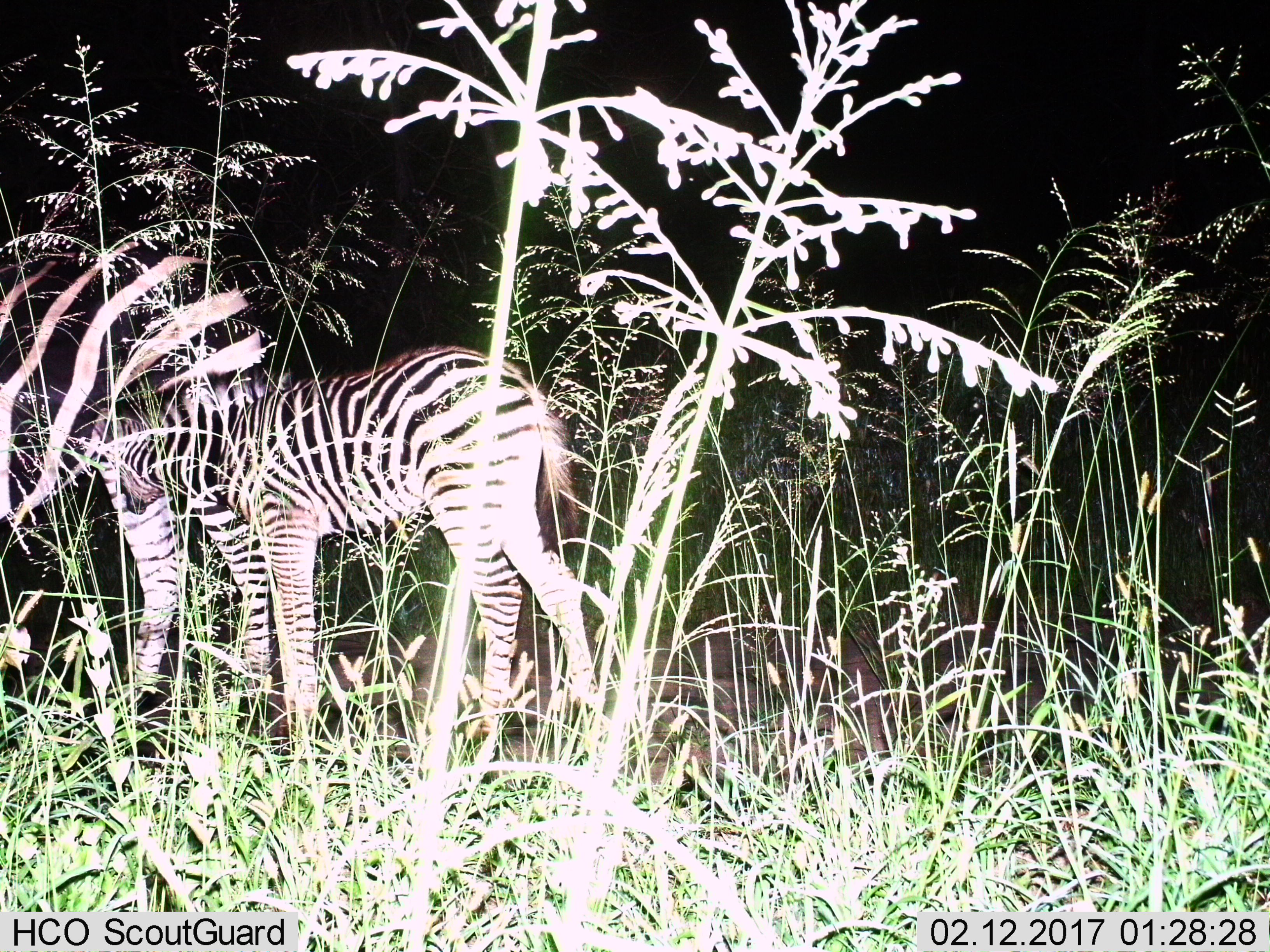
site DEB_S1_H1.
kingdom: Animalia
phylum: Chordata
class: Mammalia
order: Perissodactyla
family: Equidae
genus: Equus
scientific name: Equus quagga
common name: plains zebra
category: zebraplains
Zebraplains (plains zebra) (Equus quagga), count 2. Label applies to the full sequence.